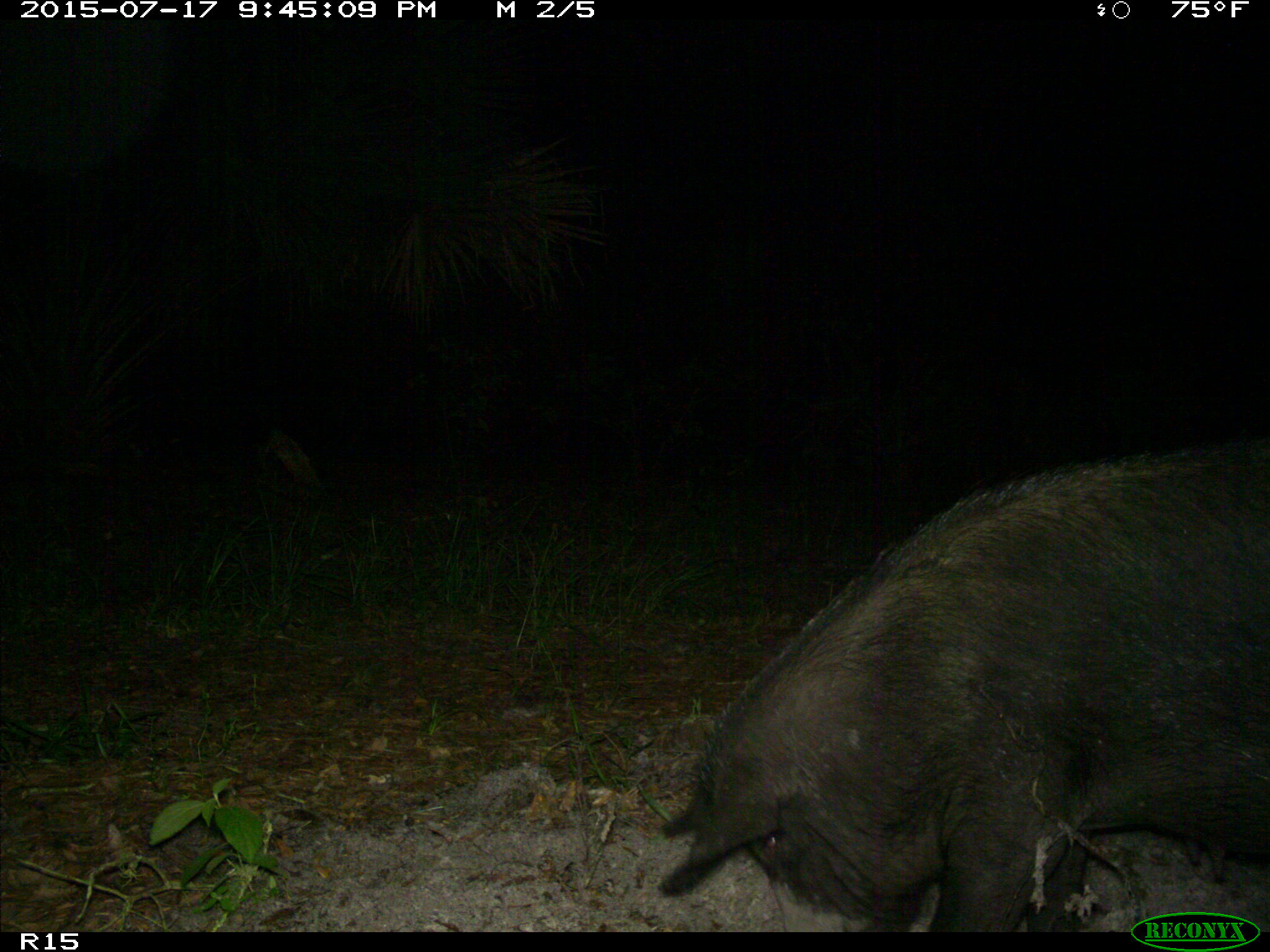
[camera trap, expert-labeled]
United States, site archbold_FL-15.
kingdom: Animalia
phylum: Chordata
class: Mammalia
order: Artiodactyla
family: Suidae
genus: Sus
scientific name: Sus scrofa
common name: wild boar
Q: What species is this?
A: Sus scrofa (wild boar).